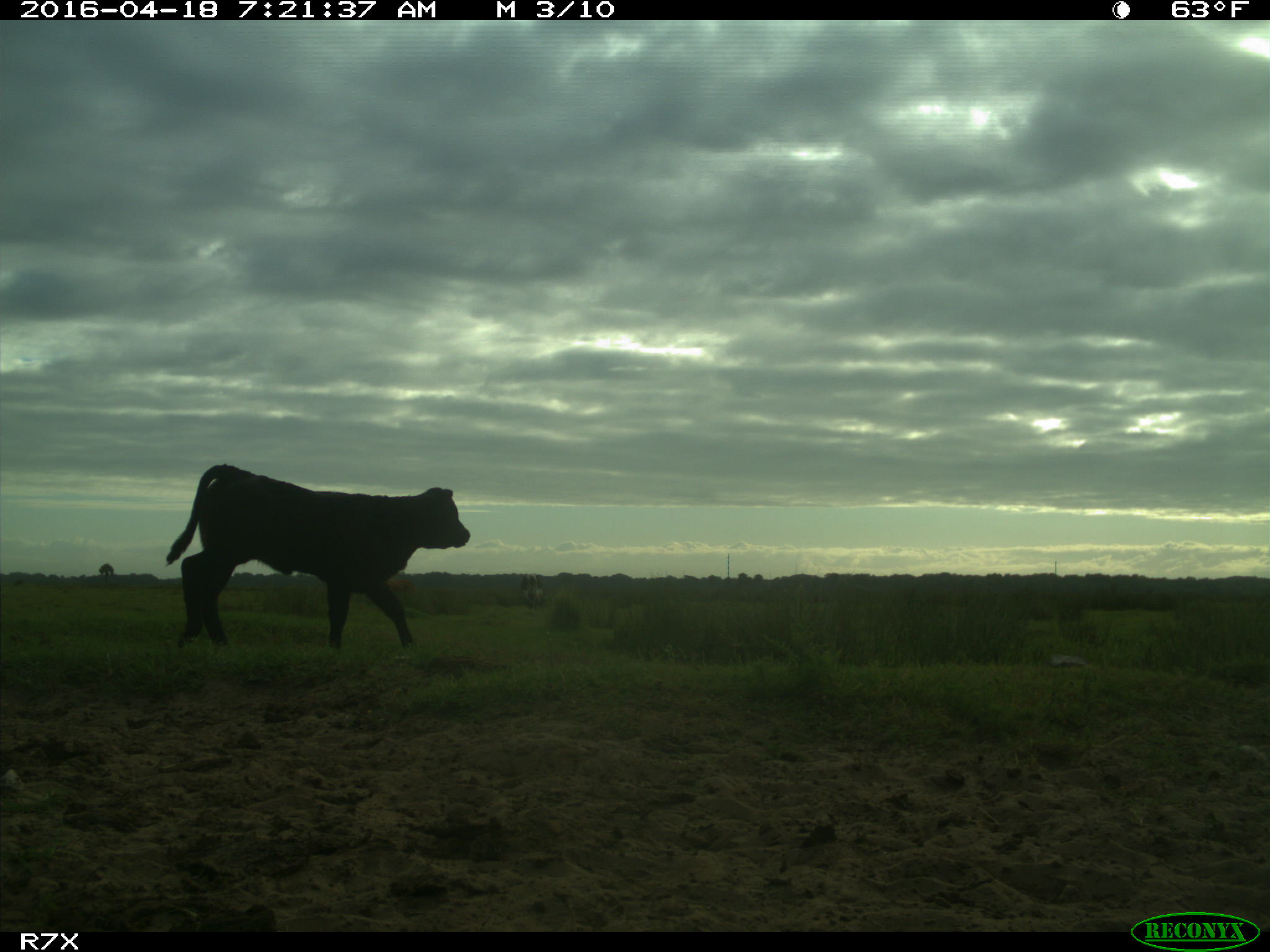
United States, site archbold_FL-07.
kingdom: Animalia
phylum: Chordata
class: Mammalia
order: Artiodactyla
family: Bovidae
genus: Bos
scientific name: Bos taurus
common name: domestic cow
Bos taurus (domestic cow).